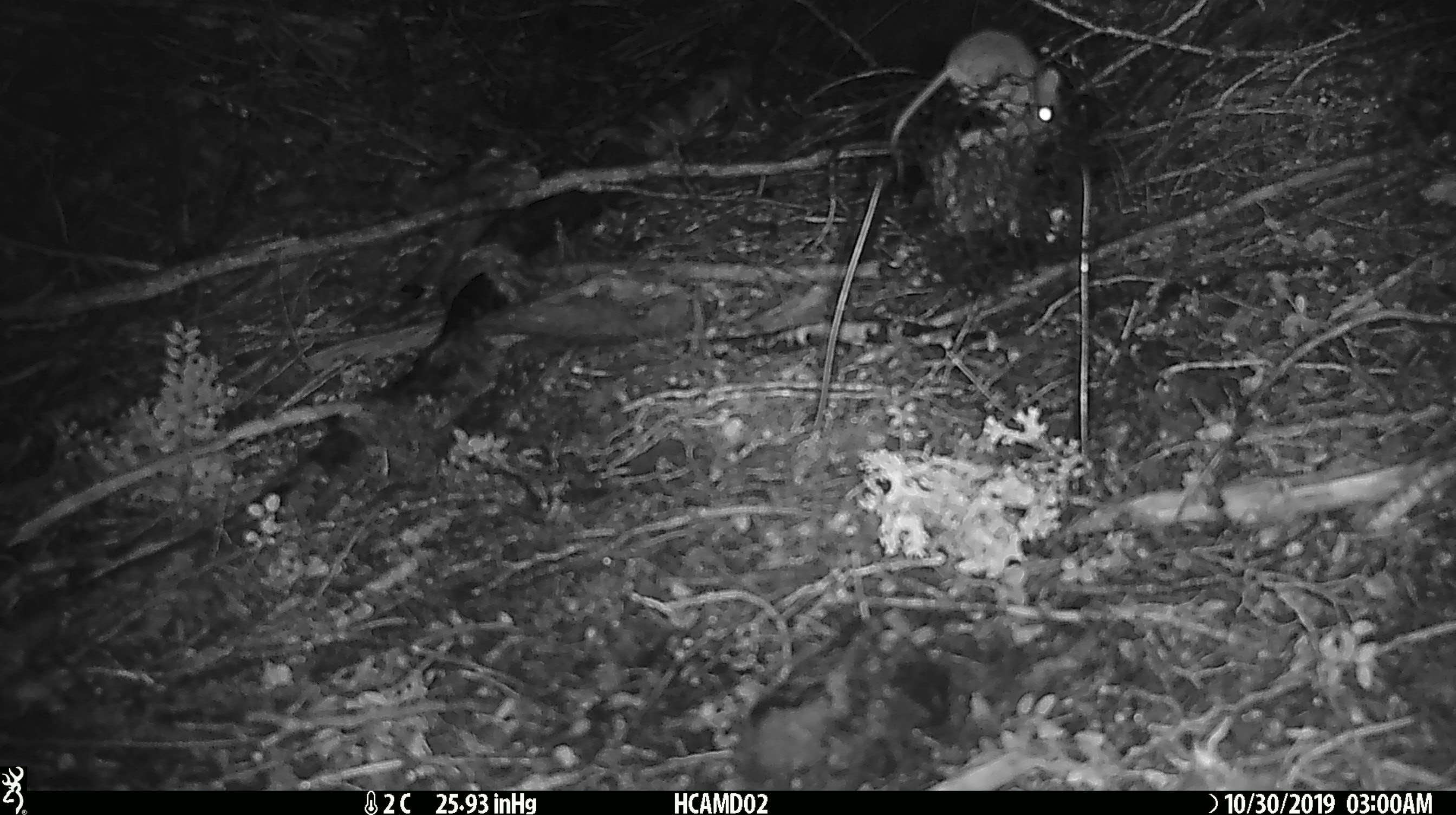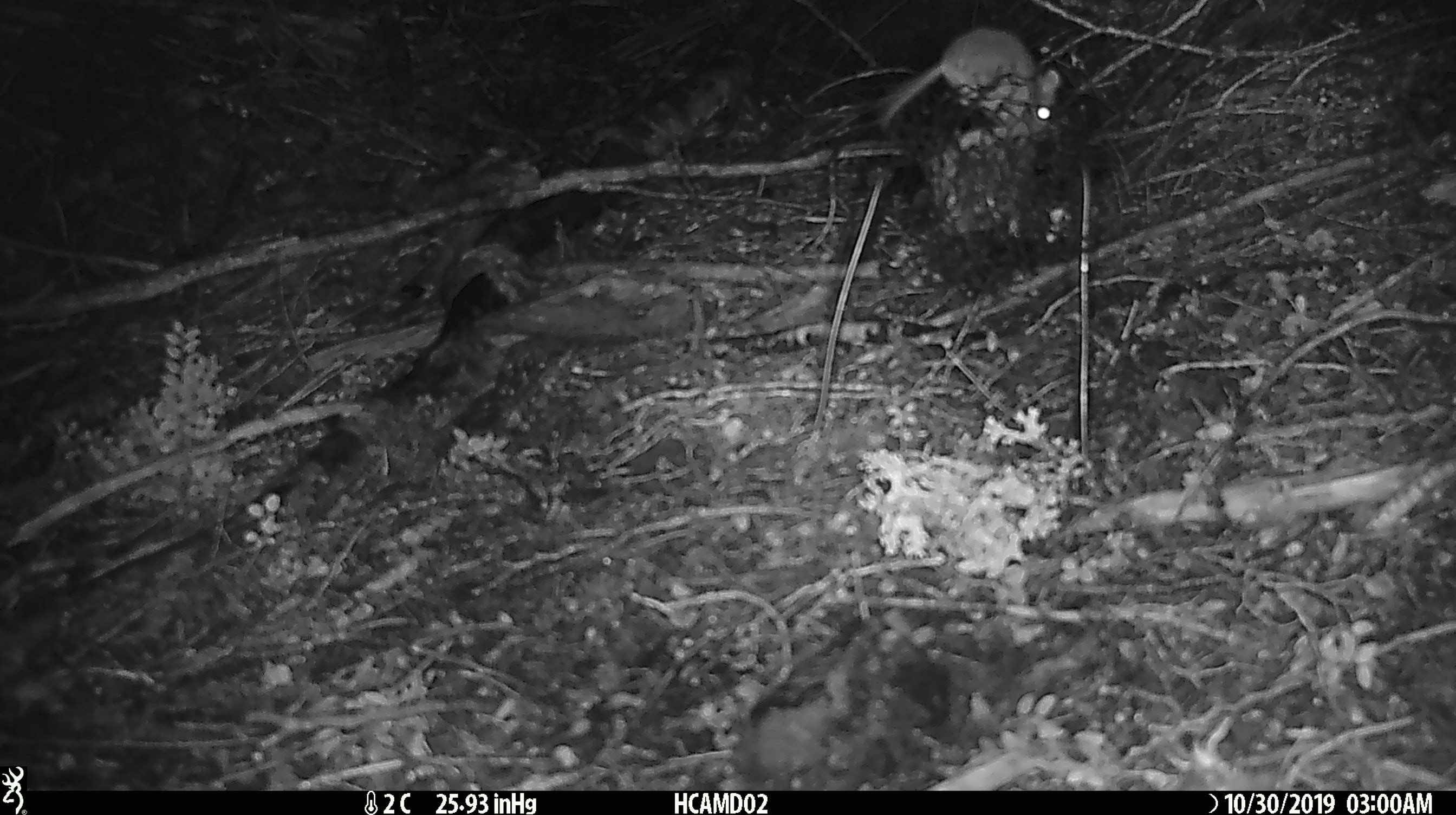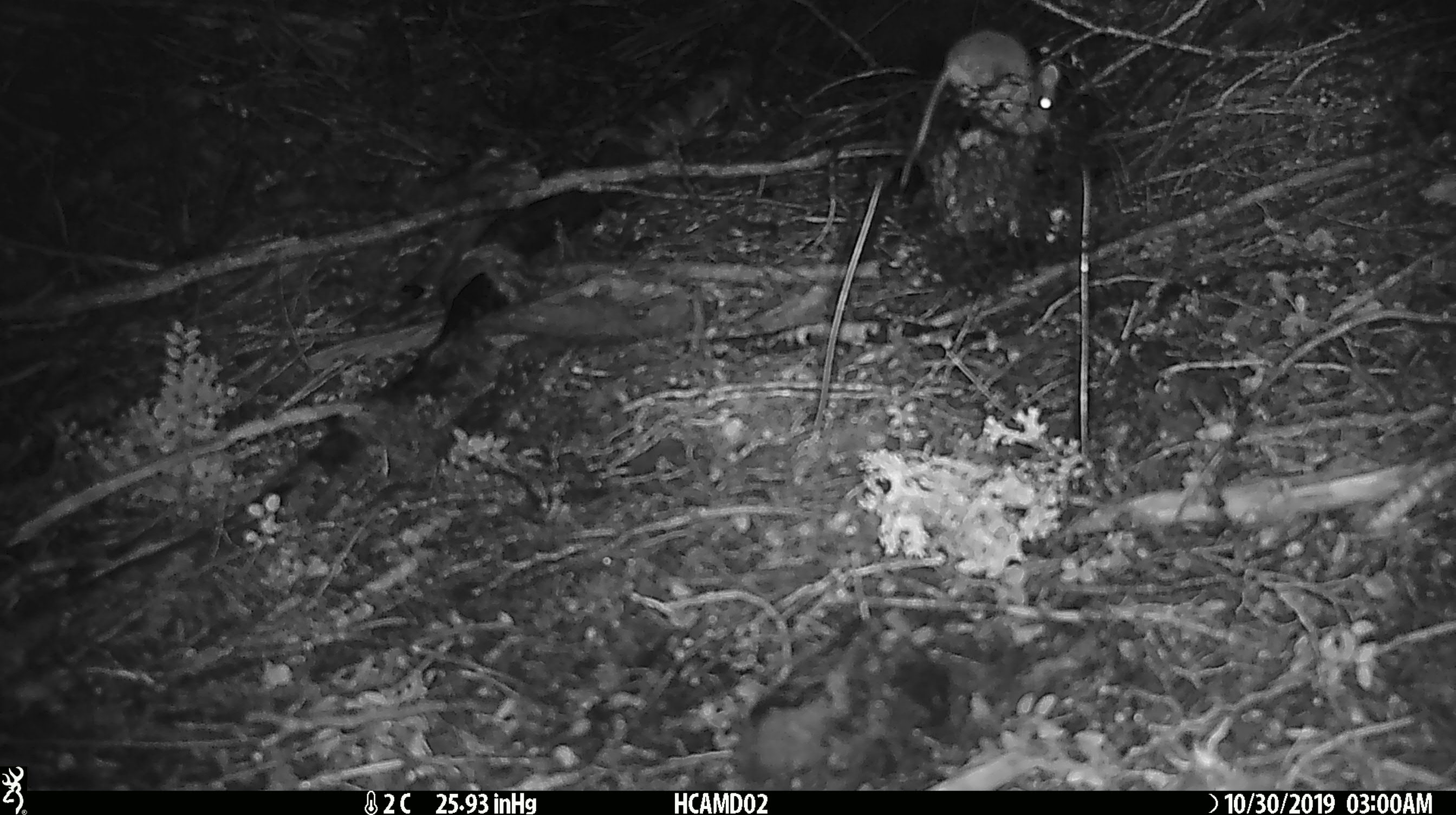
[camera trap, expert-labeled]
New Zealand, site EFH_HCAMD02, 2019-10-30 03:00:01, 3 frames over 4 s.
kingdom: Animalia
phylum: Chordata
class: Mammalia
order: Rodentia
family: Muridae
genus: Mus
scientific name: Mus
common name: mouse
Mouse (Mus).